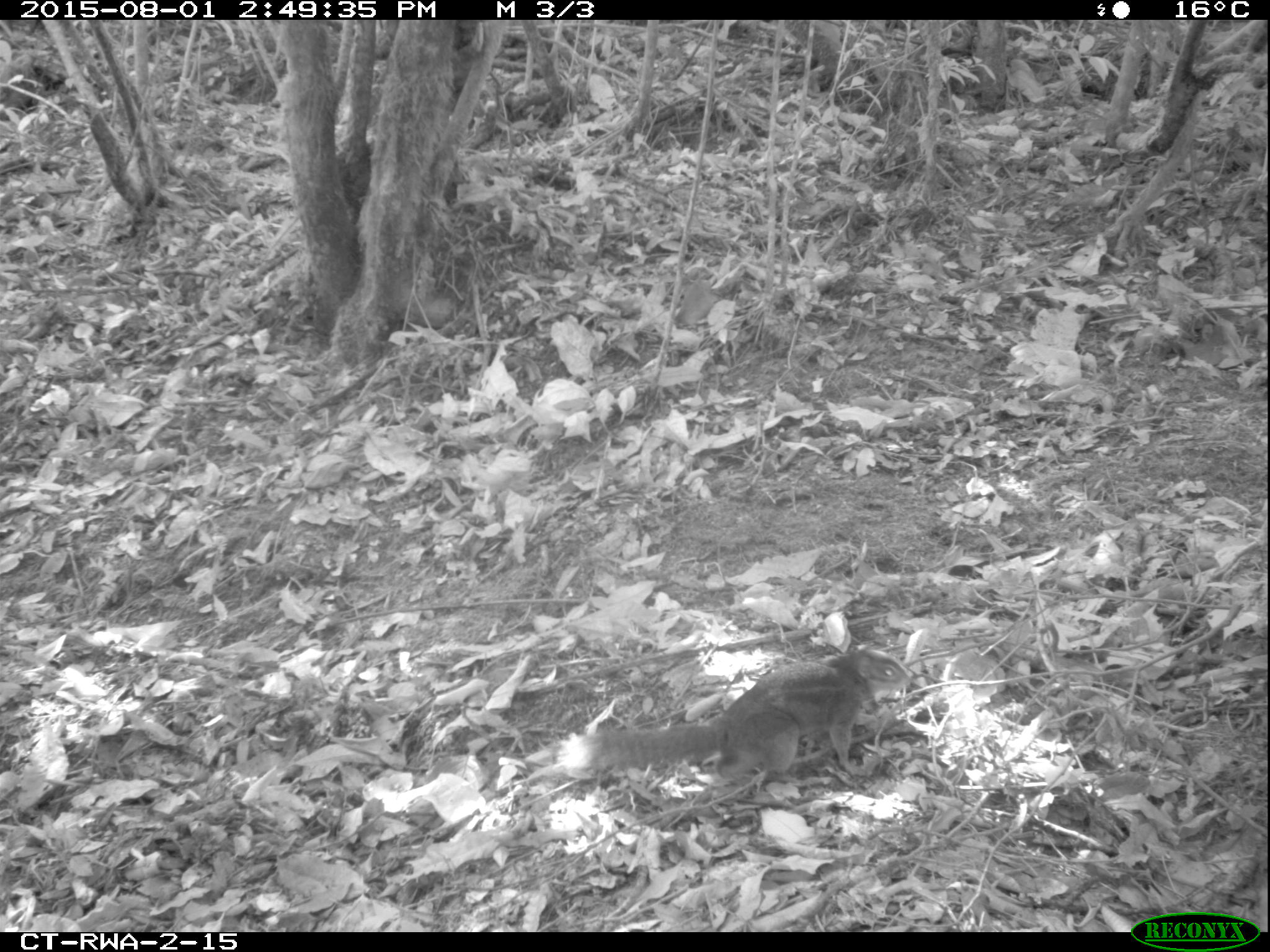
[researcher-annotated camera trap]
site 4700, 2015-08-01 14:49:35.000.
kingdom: Animalia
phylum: Chordata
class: Mammalia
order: Rodentia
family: Sciuridae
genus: Funisciurus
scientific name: Funisciurus pyrropus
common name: fire-footed rope squirrel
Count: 1.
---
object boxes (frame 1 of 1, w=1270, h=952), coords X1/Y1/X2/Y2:
funisciurus pyrropus: 550/645/915/795